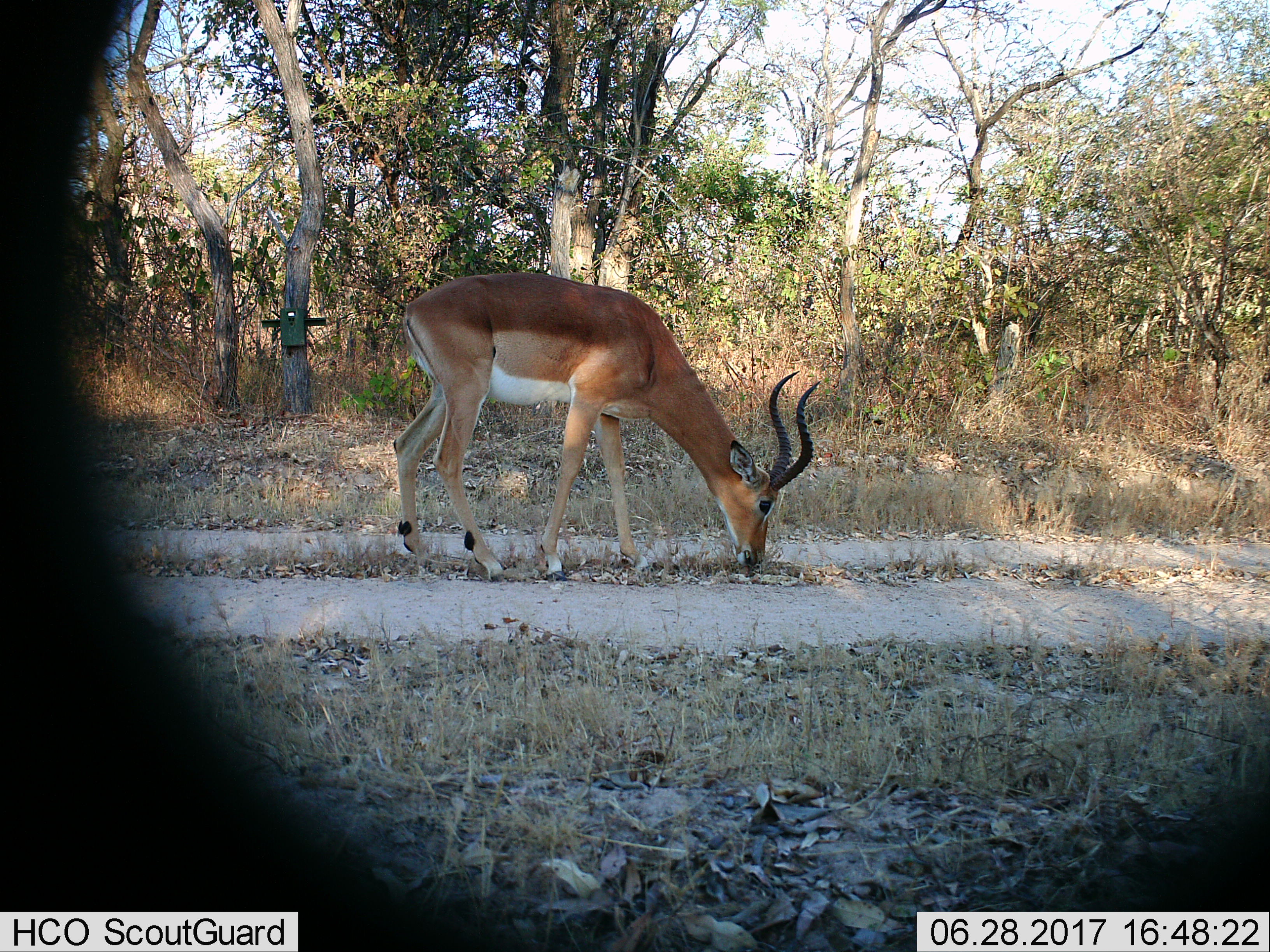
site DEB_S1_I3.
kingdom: Animalia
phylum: Chordata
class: Mammalia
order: Artiodactyla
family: Bovidae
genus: Aepyceros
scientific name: Aepyceros melampus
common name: impala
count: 1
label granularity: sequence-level